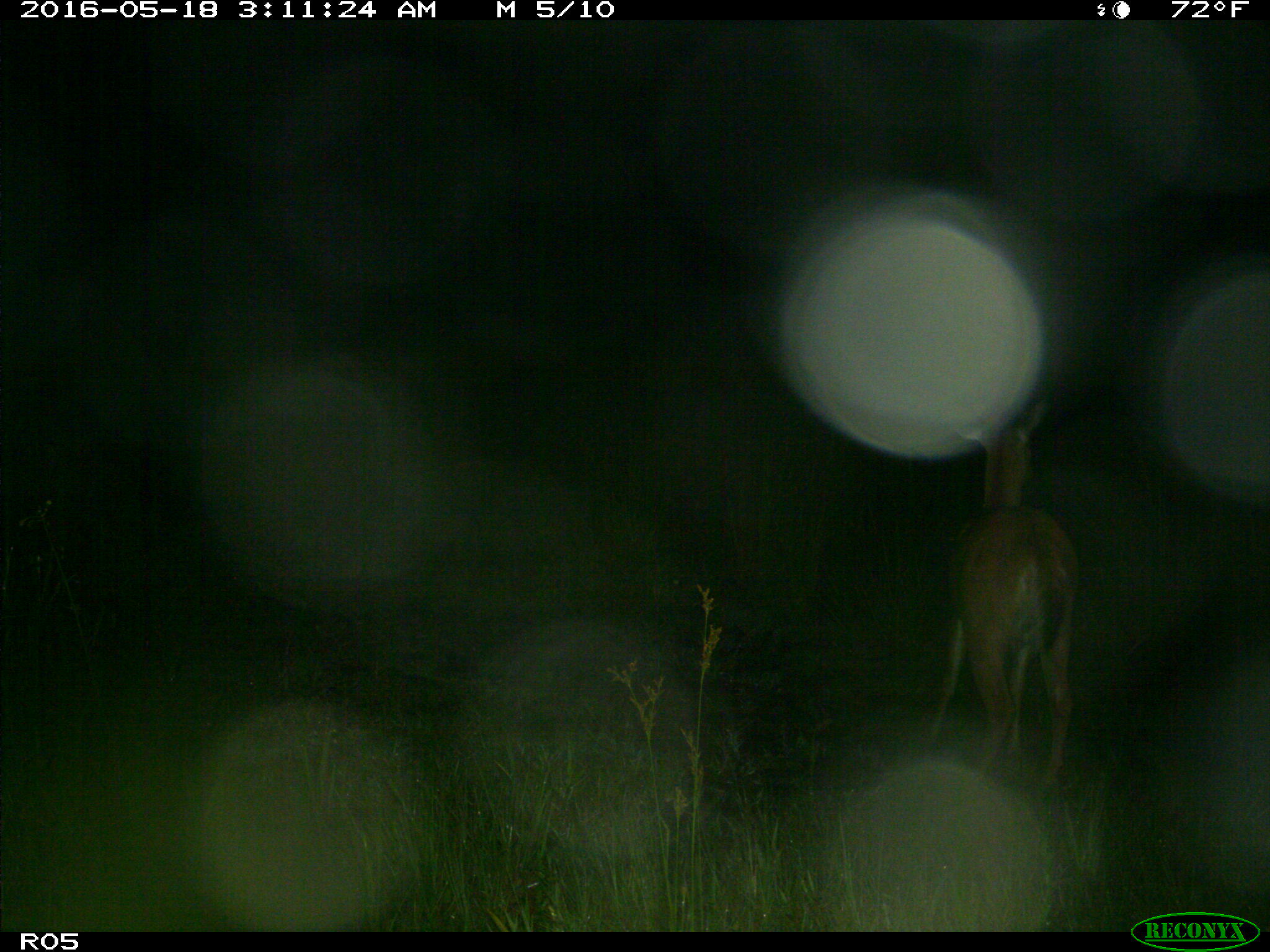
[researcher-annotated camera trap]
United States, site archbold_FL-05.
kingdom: Animalia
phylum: Chordata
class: Mammalia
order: Artiodactyla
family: Cervidae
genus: Odocoileus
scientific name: Odocoileus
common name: deer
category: unidentified deer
Unidentified deer (deer) (Odocoileus).